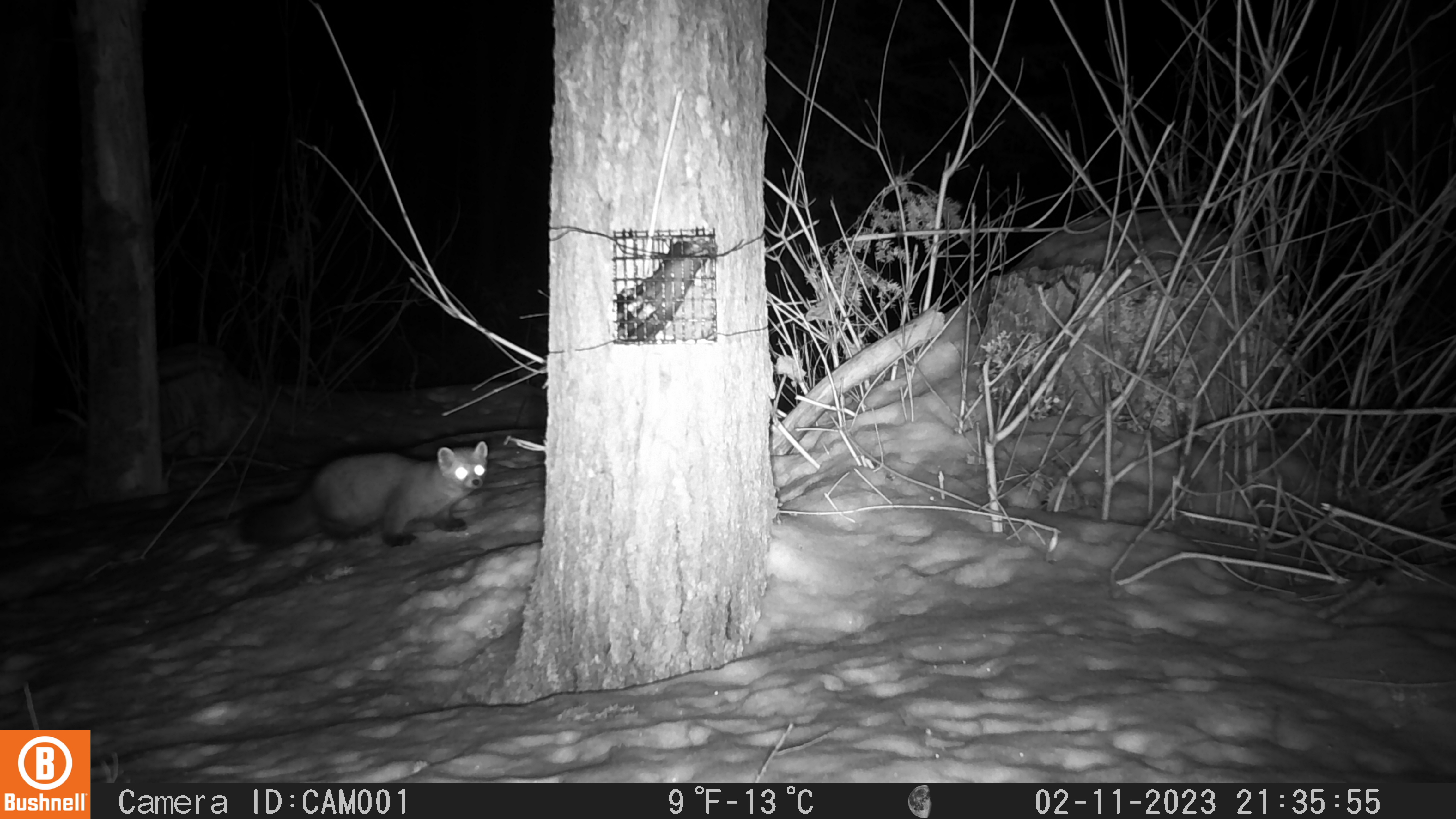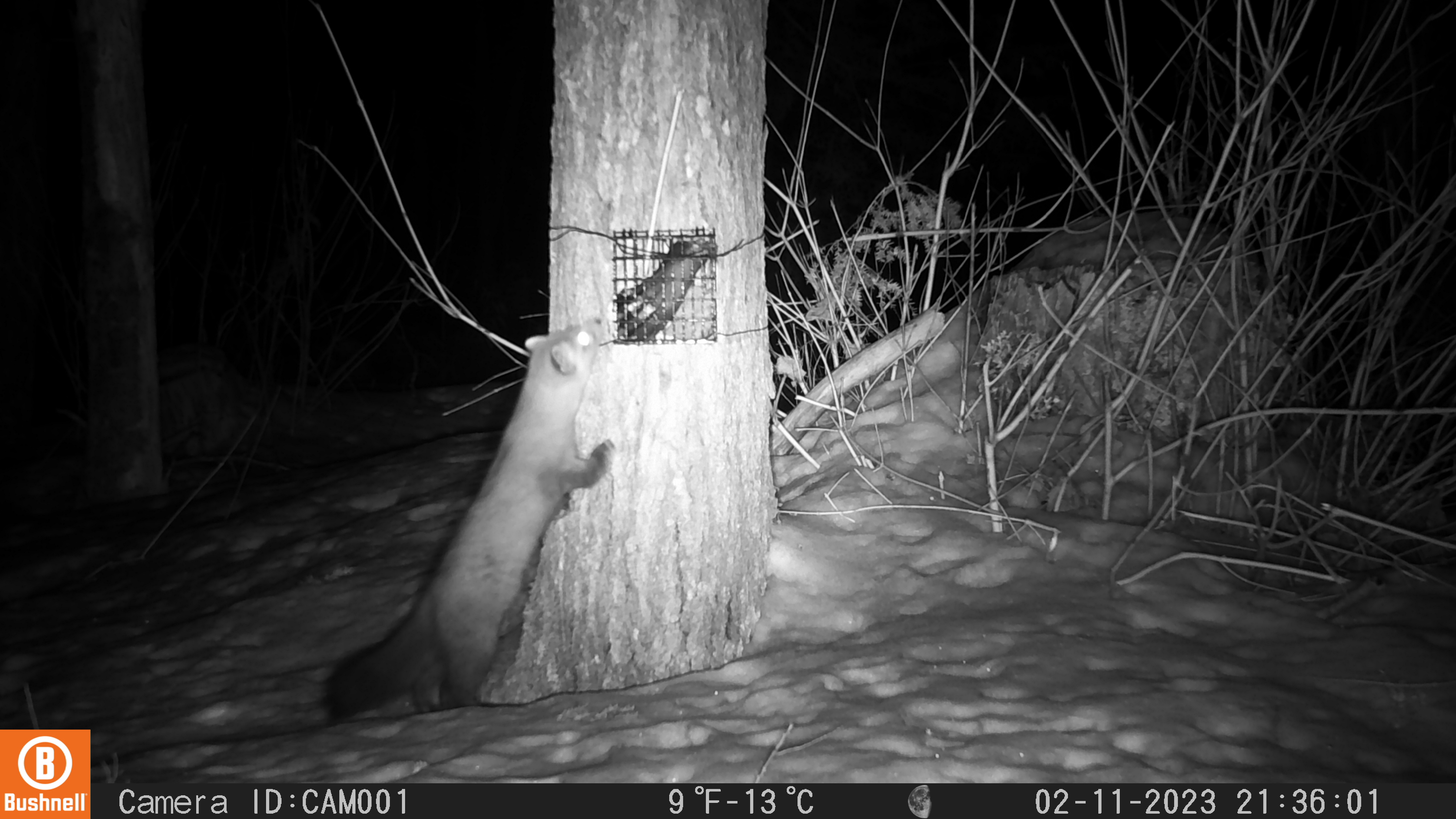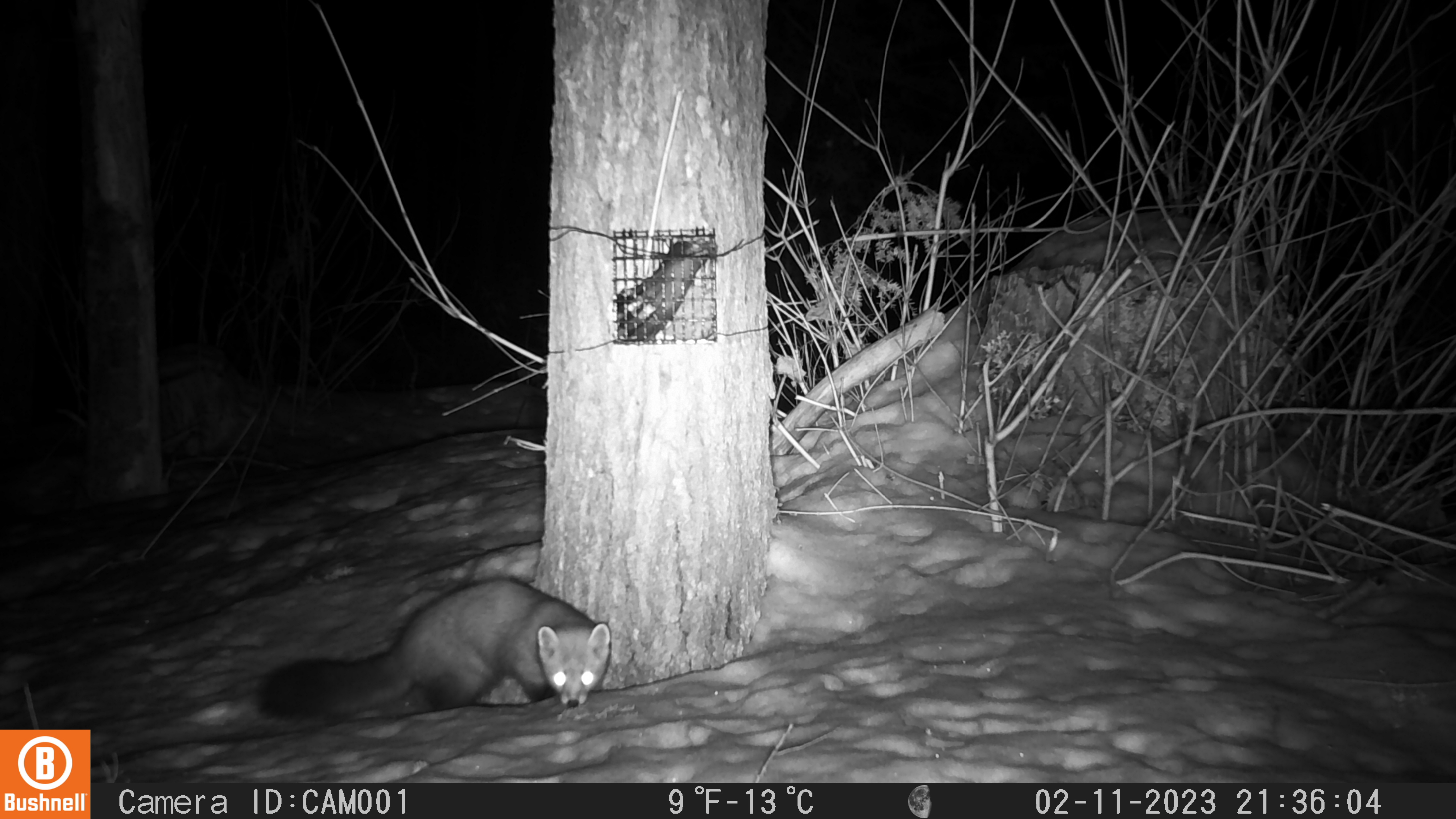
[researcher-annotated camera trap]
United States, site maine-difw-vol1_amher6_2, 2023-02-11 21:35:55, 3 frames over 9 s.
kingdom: Animalia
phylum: Chordata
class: Mammalia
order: Carnivora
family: Mustelidae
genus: Martes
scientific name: Martes americana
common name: american marten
American marten (Martes americana).